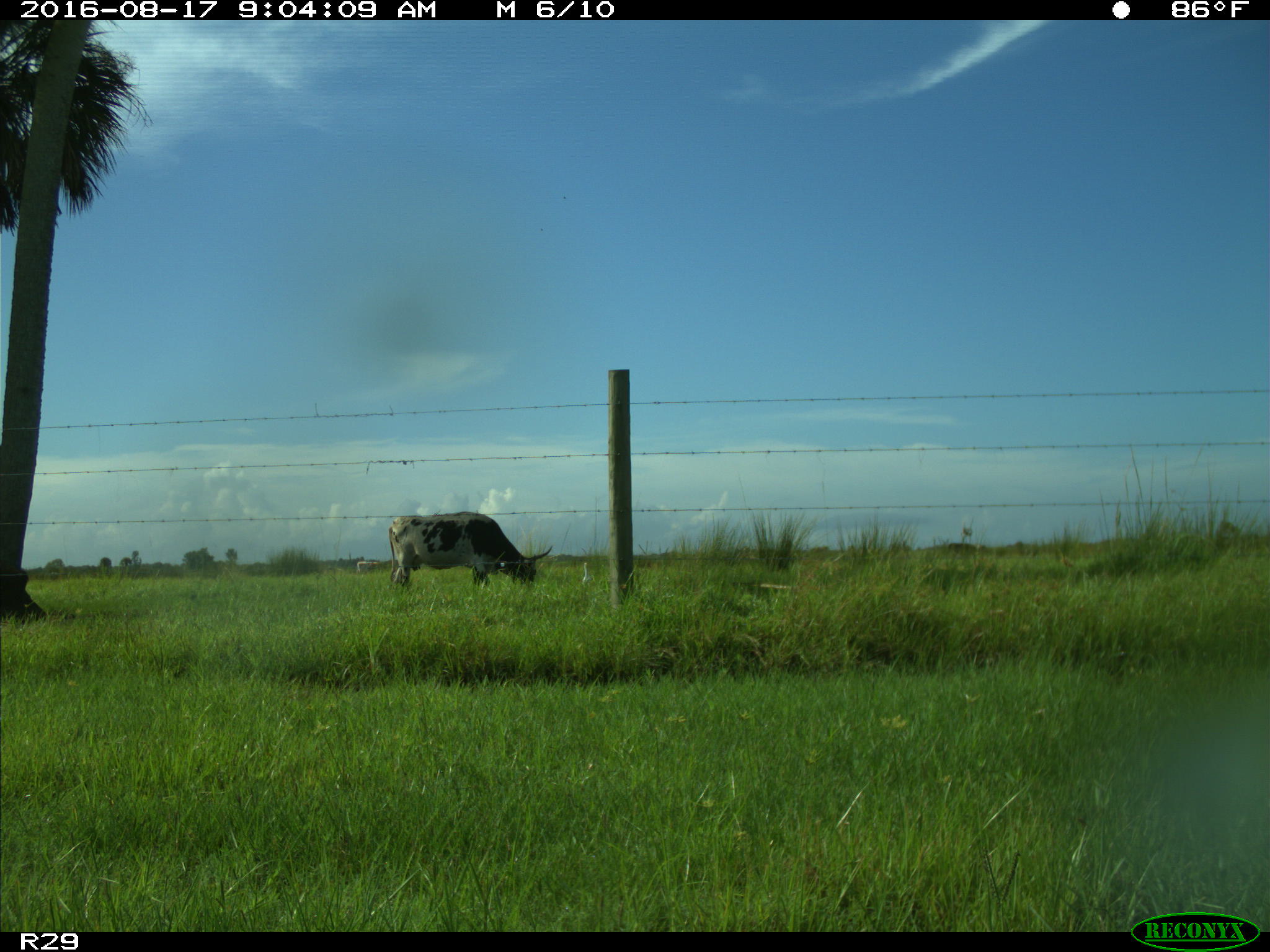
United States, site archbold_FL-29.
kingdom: Animalia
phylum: Chordata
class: Mammalia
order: Artiodactyla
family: Bovidae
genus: Bos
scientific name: Bos taurus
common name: domestic cow